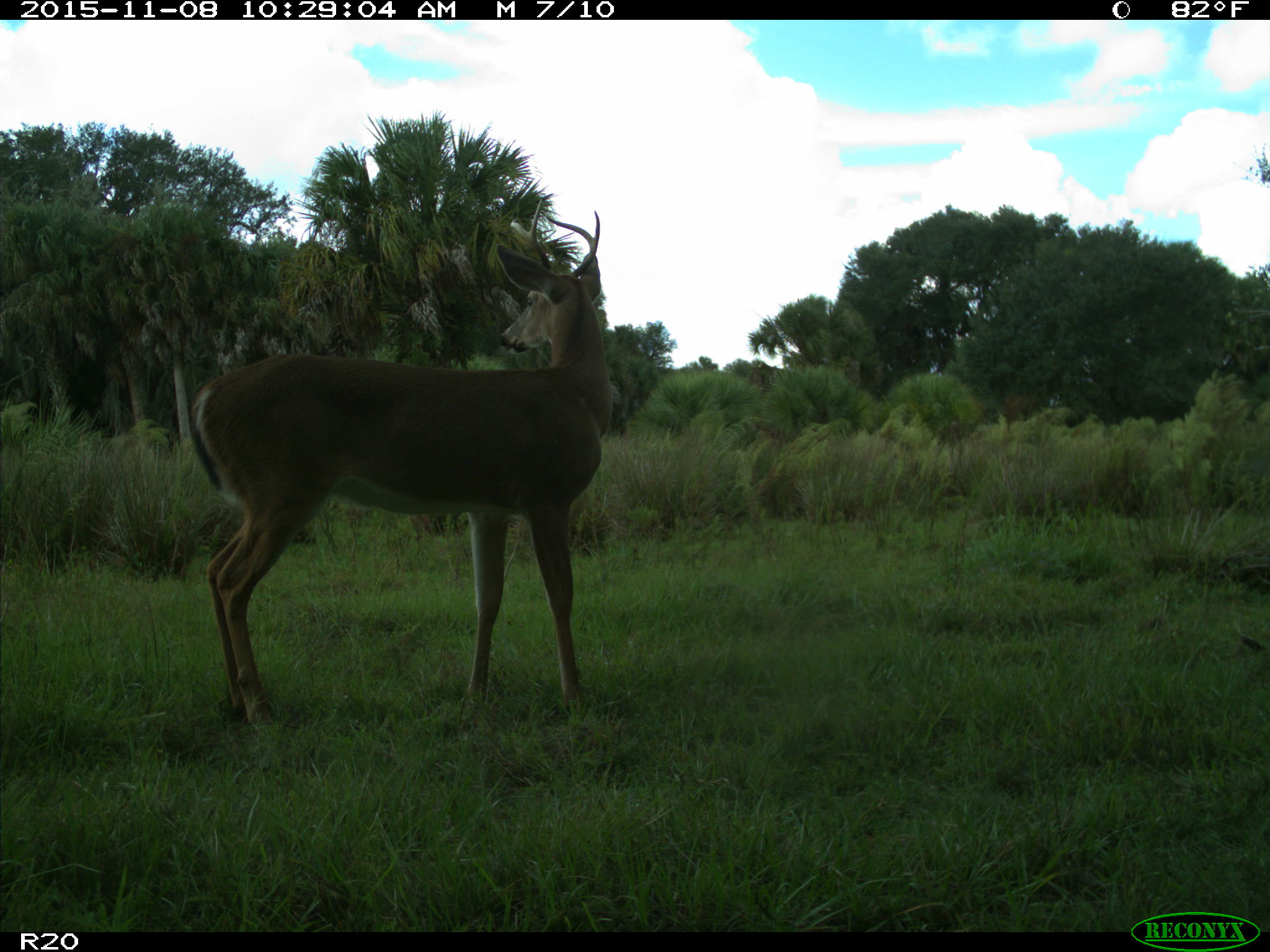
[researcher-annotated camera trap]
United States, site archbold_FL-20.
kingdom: Animalia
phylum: Chordata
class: Mammalia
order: Artiodactyla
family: Cervidae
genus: Odocoileus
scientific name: Odocoileus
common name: deer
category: unidentified deer